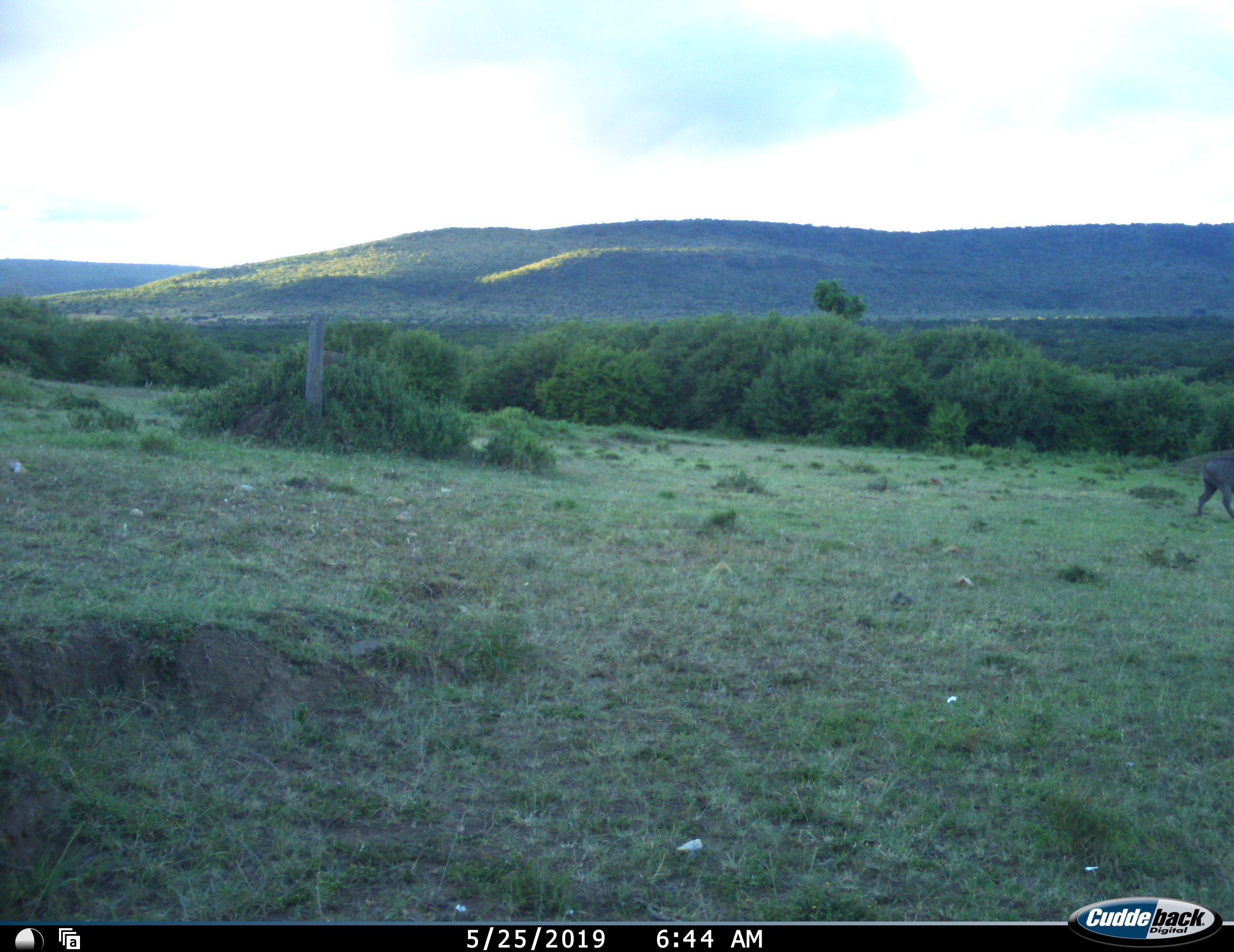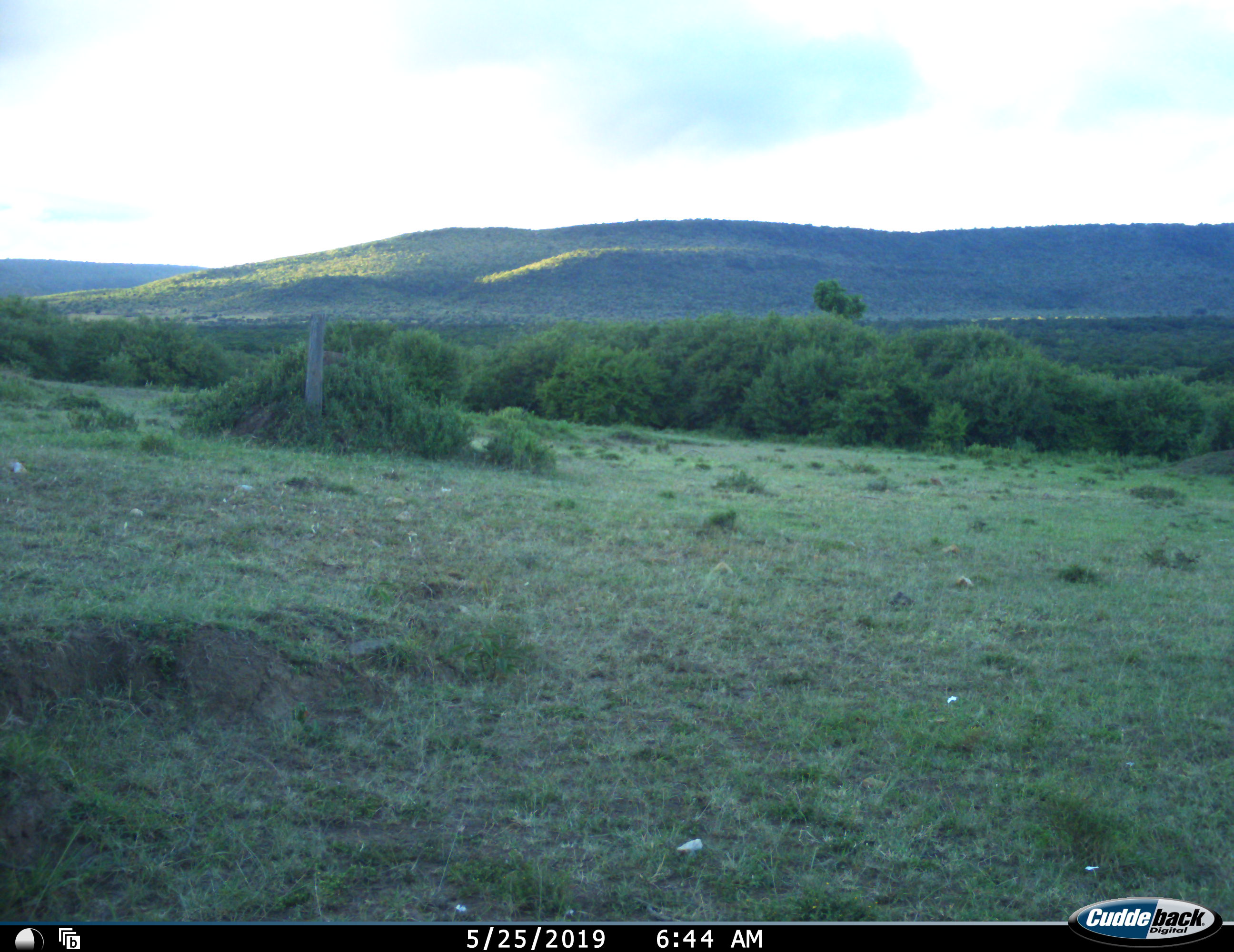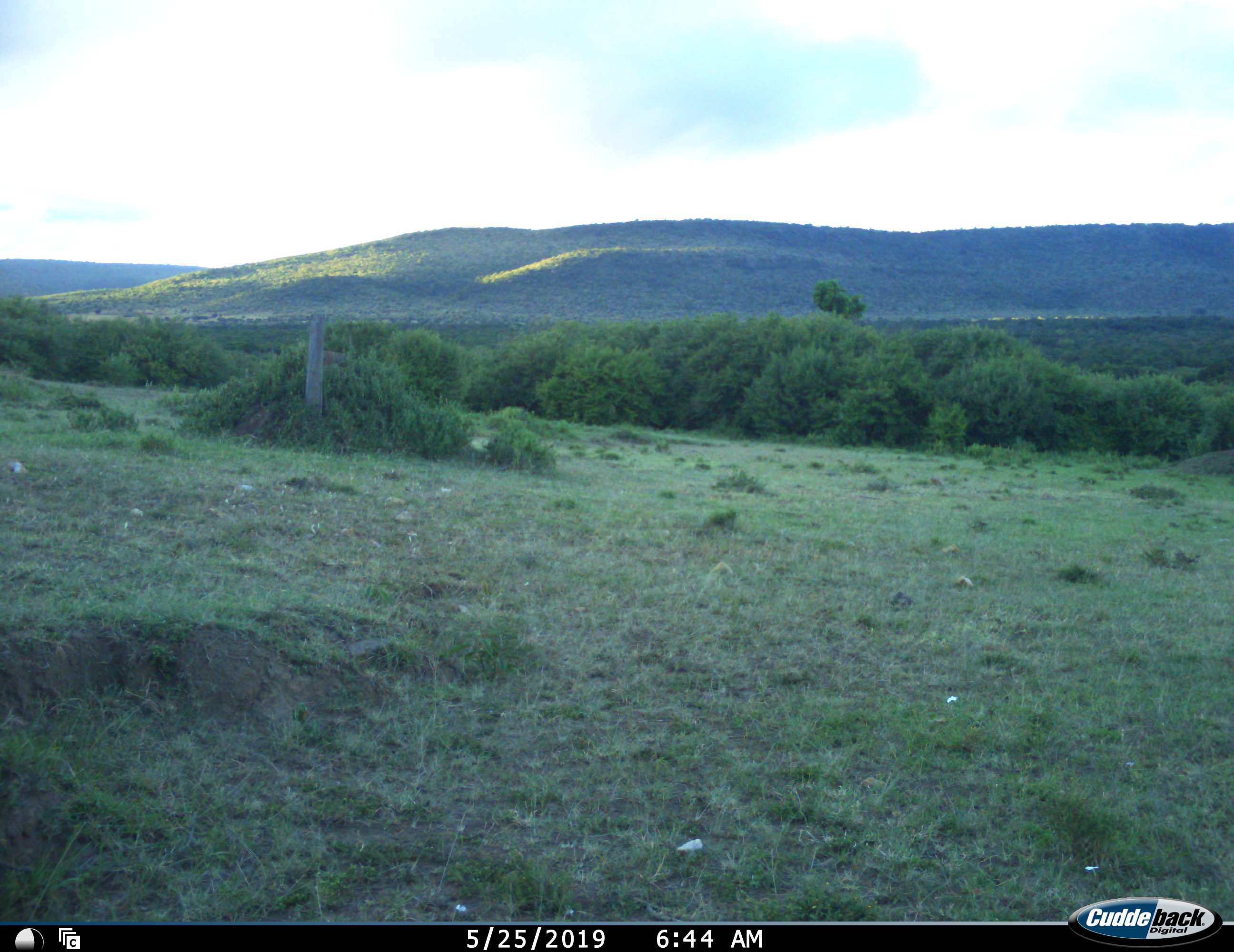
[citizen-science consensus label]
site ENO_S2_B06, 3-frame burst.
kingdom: Animalia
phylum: Chordata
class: Mammalia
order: Artiodactyla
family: Suidae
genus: Phacochoerus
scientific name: Phacochoerus africanus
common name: warthog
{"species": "warthog (Phacochoerus africanus)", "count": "1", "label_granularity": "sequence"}